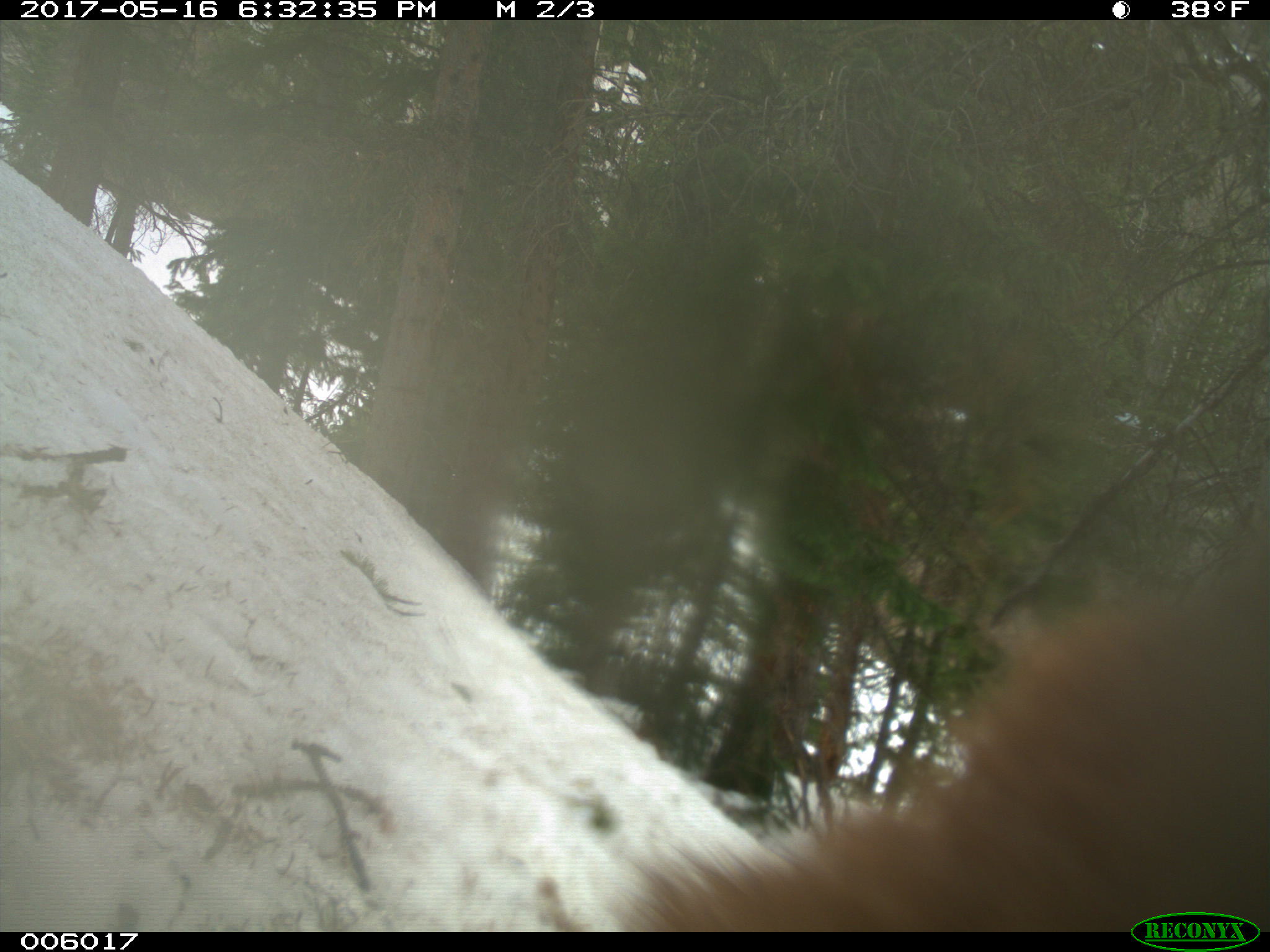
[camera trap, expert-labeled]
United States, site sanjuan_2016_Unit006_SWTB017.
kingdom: Animalia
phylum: Chordata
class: Mammalia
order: Carnivora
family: Ursidae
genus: Ursus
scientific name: Ursus americanus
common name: american black bear